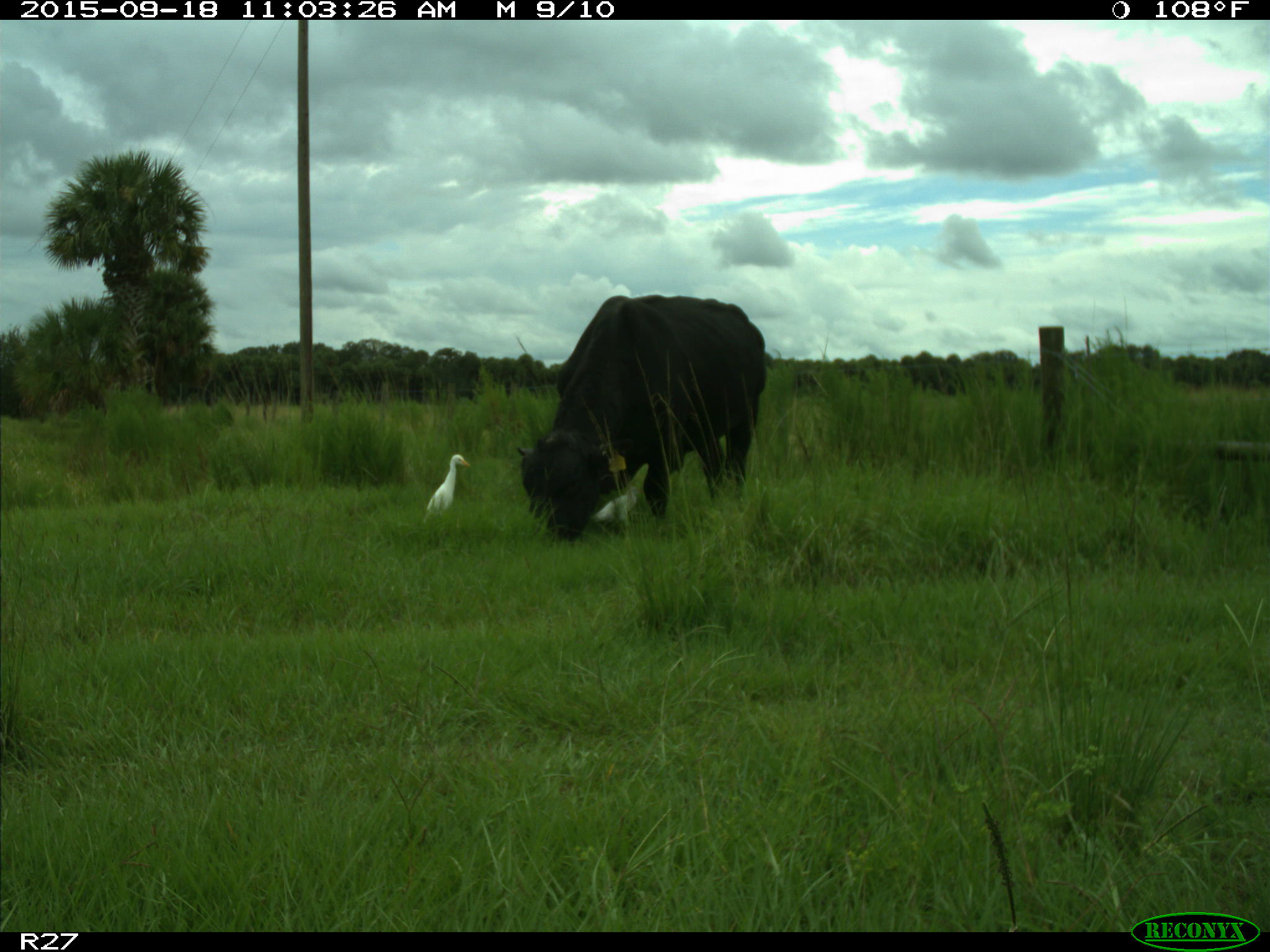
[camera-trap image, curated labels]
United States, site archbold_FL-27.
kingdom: Animalia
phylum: Chordata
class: Mammalia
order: Artiodactyla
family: Bovidae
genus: Bos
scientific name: Bos taurus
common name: domestic cow